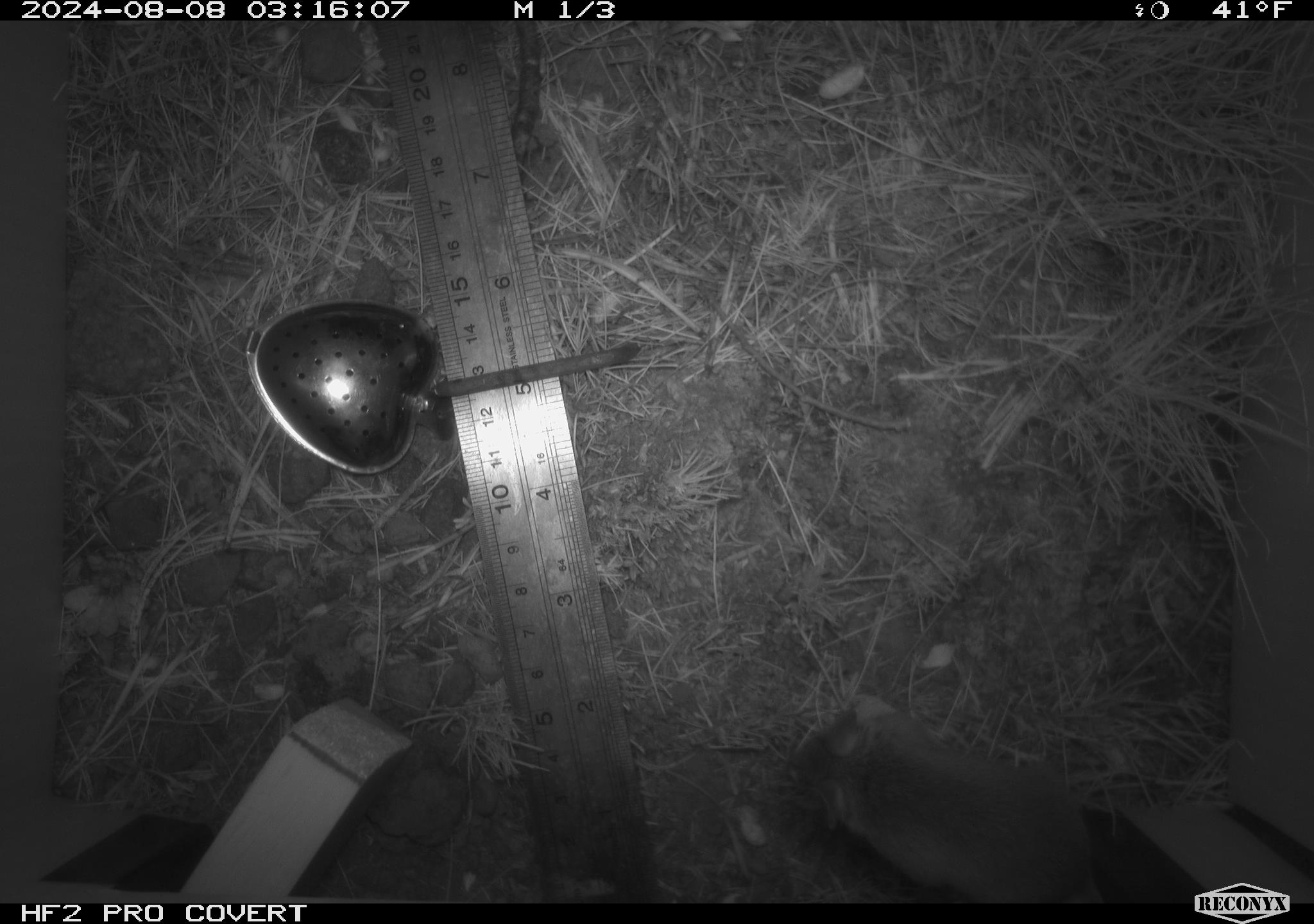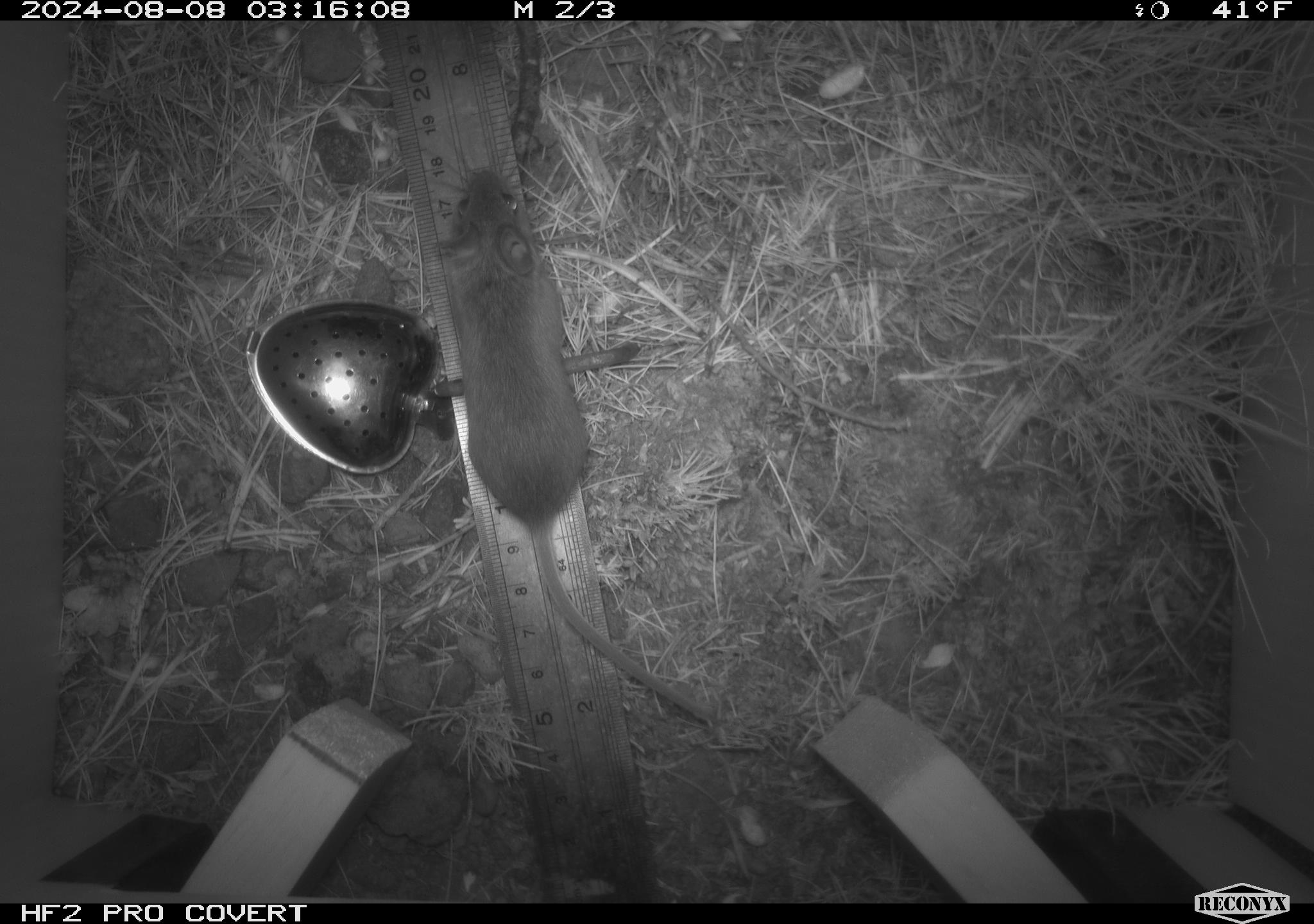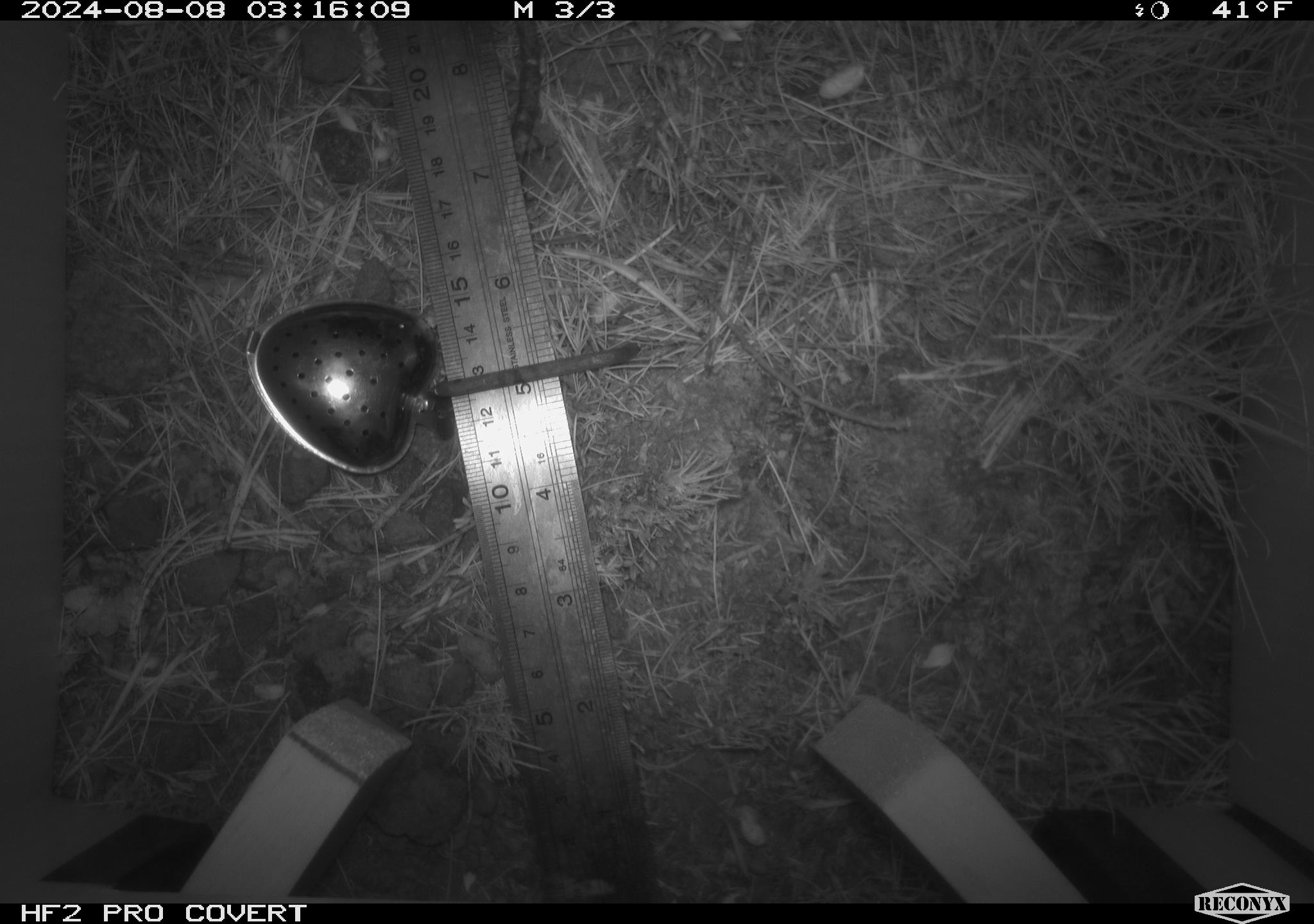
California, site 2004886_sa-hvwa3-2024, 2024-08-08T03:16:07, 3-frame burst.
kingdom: Animalia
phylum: Chordata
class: Mammalia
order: Rodentia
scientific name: Rodentia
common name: mouse species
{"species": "mouse species (Rodentia)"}